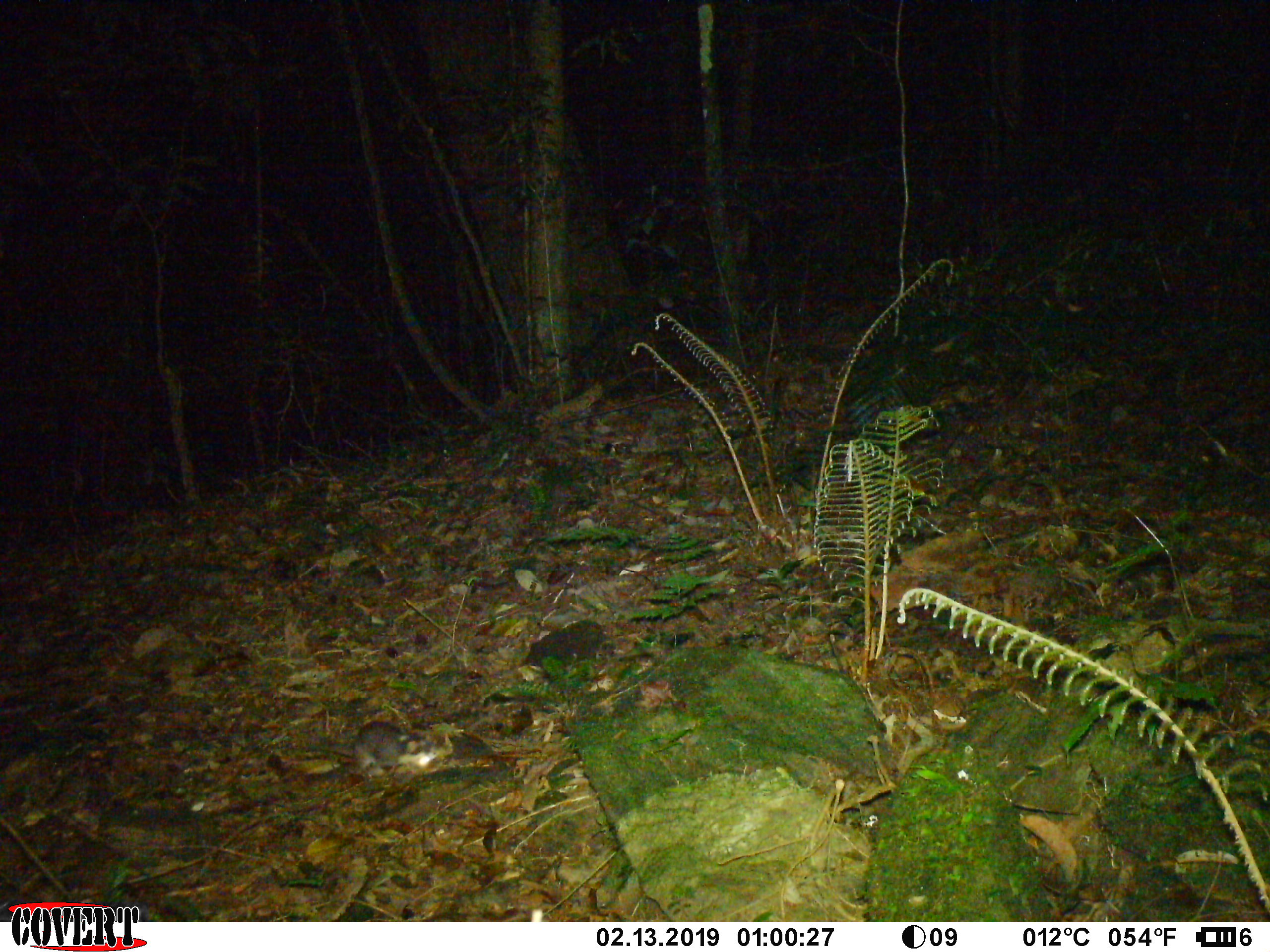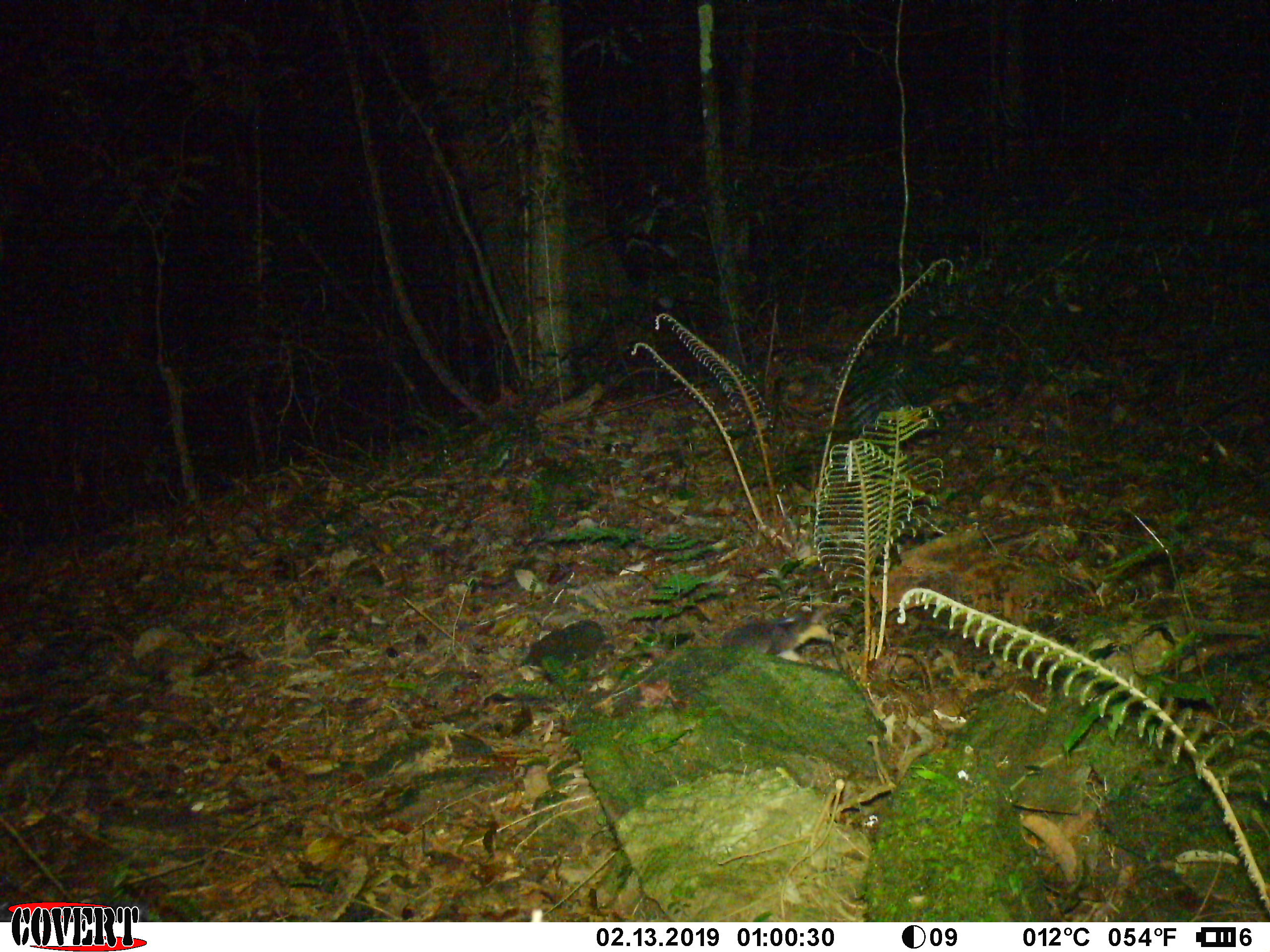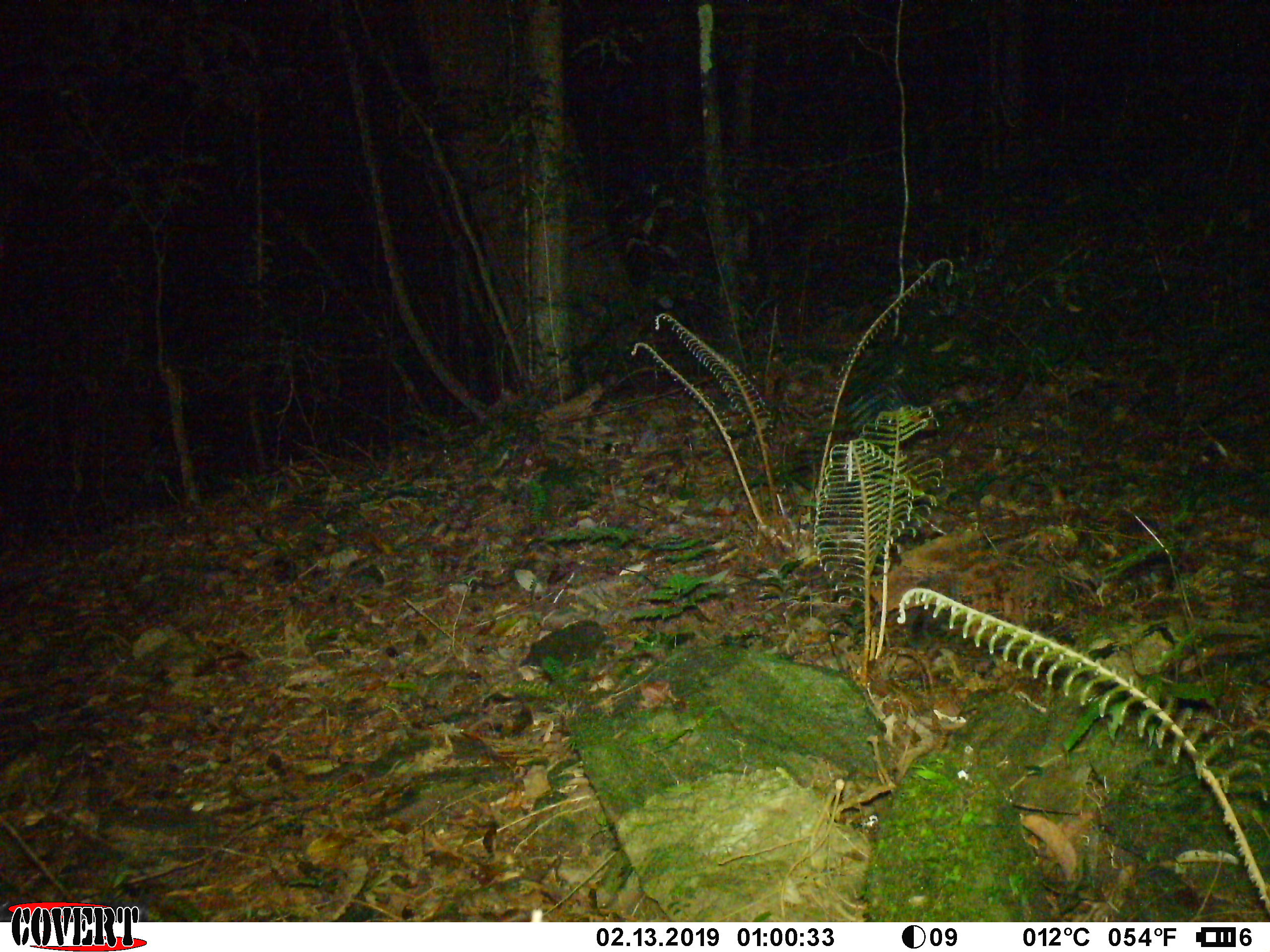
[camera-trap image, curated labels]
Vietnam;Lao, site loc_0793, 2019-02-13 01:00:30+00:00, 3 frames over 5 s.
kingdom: Animalia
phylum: Chordata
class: Mammalia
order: Carnivora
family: Mustelidae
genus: Melogale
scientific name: Melogale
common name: ferret badger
Ferret badger (Melogale). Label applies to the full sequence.